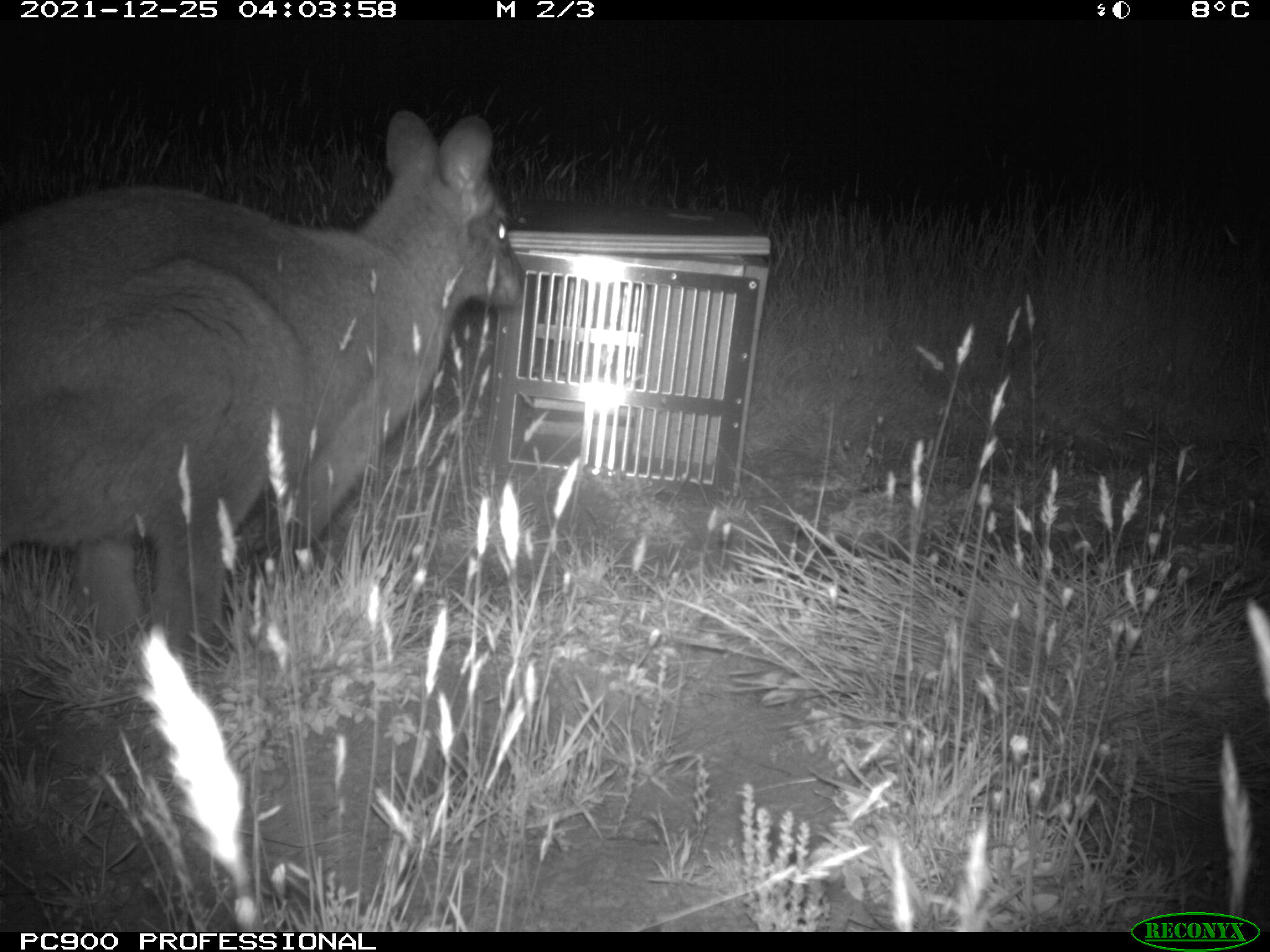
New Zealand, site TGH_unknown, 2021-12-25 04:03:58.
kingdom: Animalia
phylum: Chordata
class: Mammalia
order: Diprotodontia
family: Macropodidae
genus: Notamacropus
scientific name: Notamacropus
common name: wallaby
Wallaby (Notamacropus).